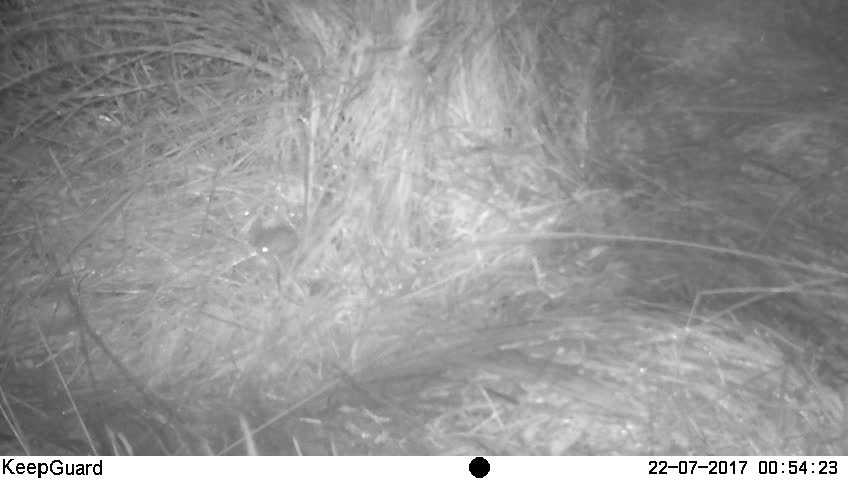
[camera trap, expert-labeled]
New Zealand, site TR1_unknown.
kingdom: Animalia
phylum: Chordata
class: Mammalia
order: Rodentia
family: Muridae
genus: Mus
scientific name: Mus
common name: mouse